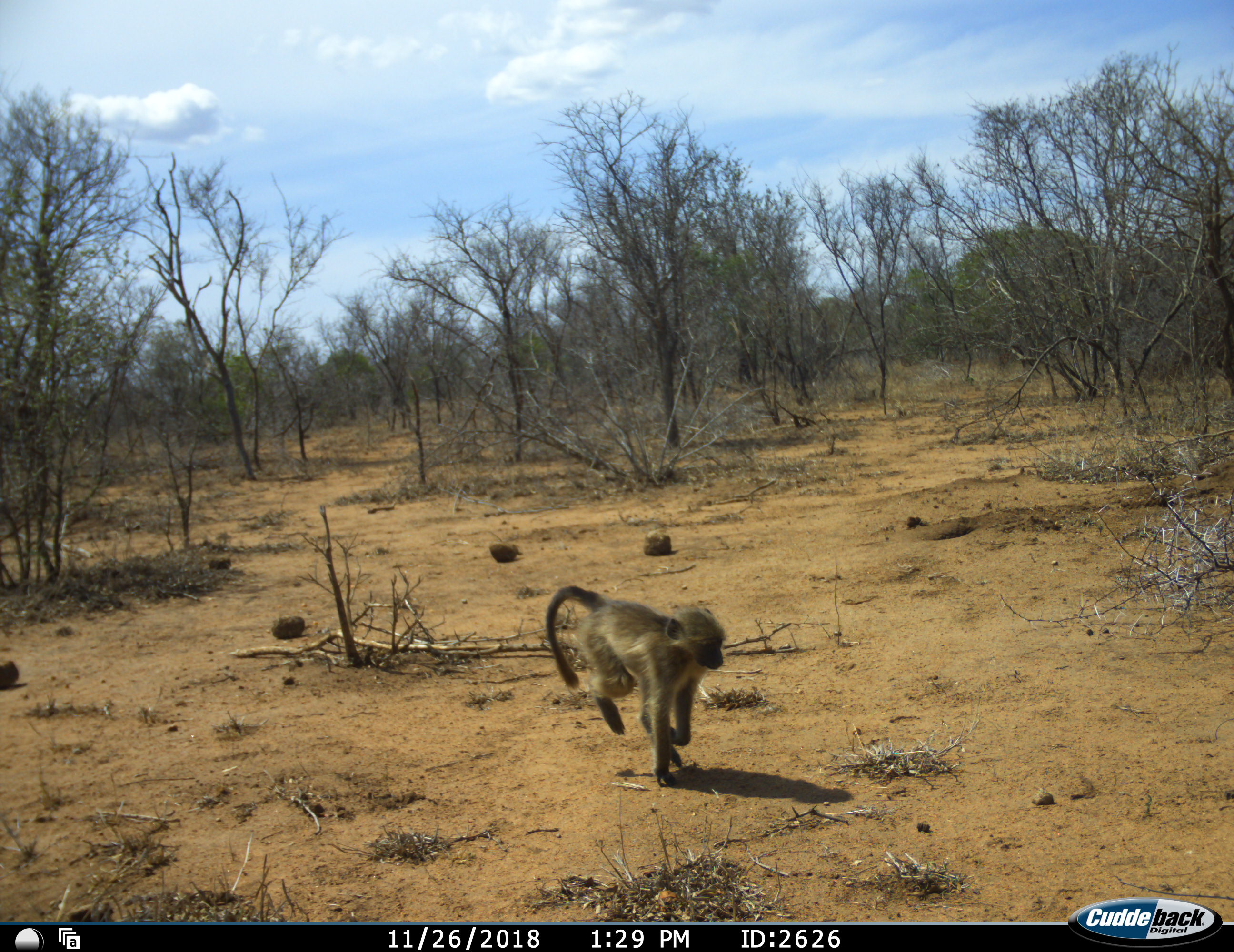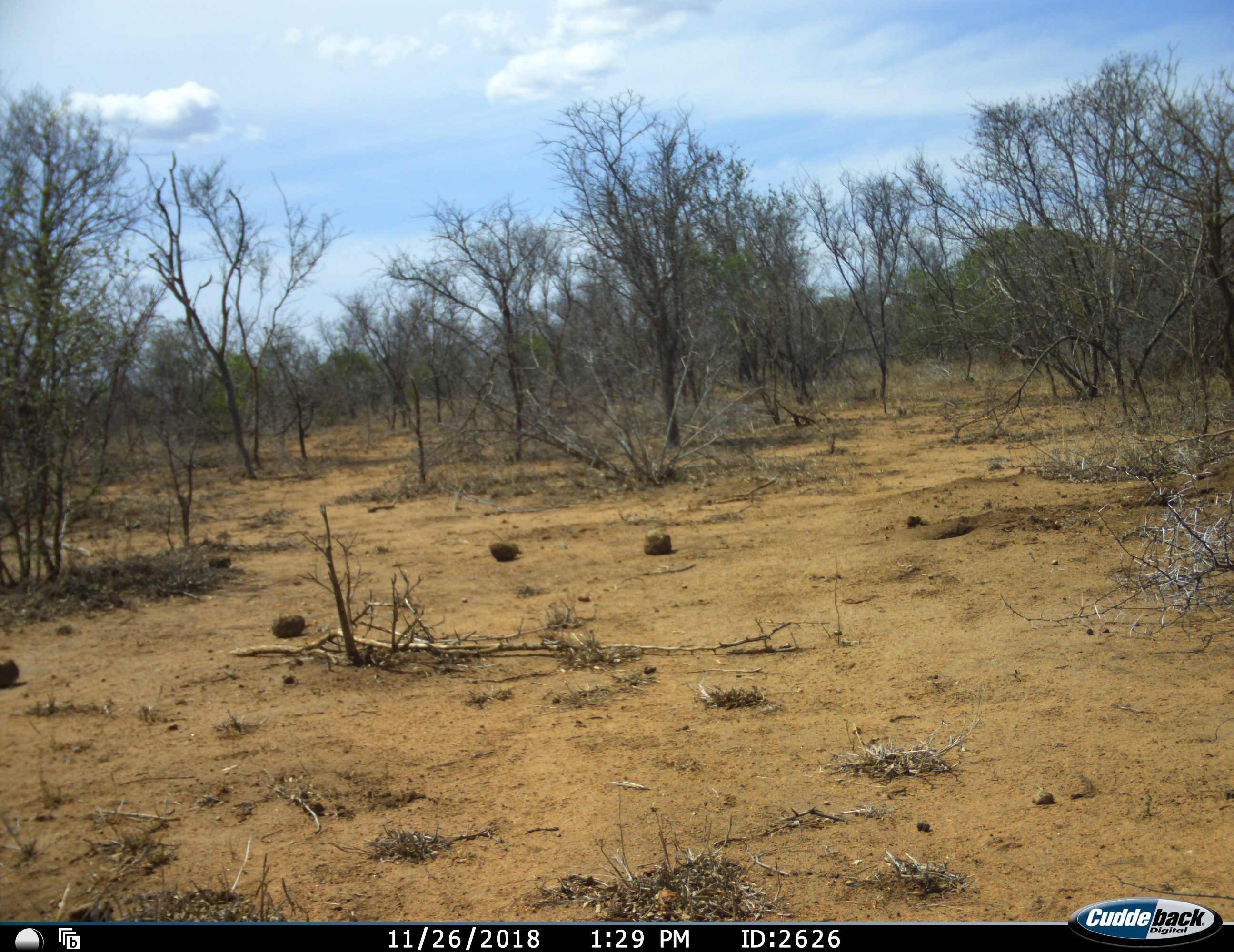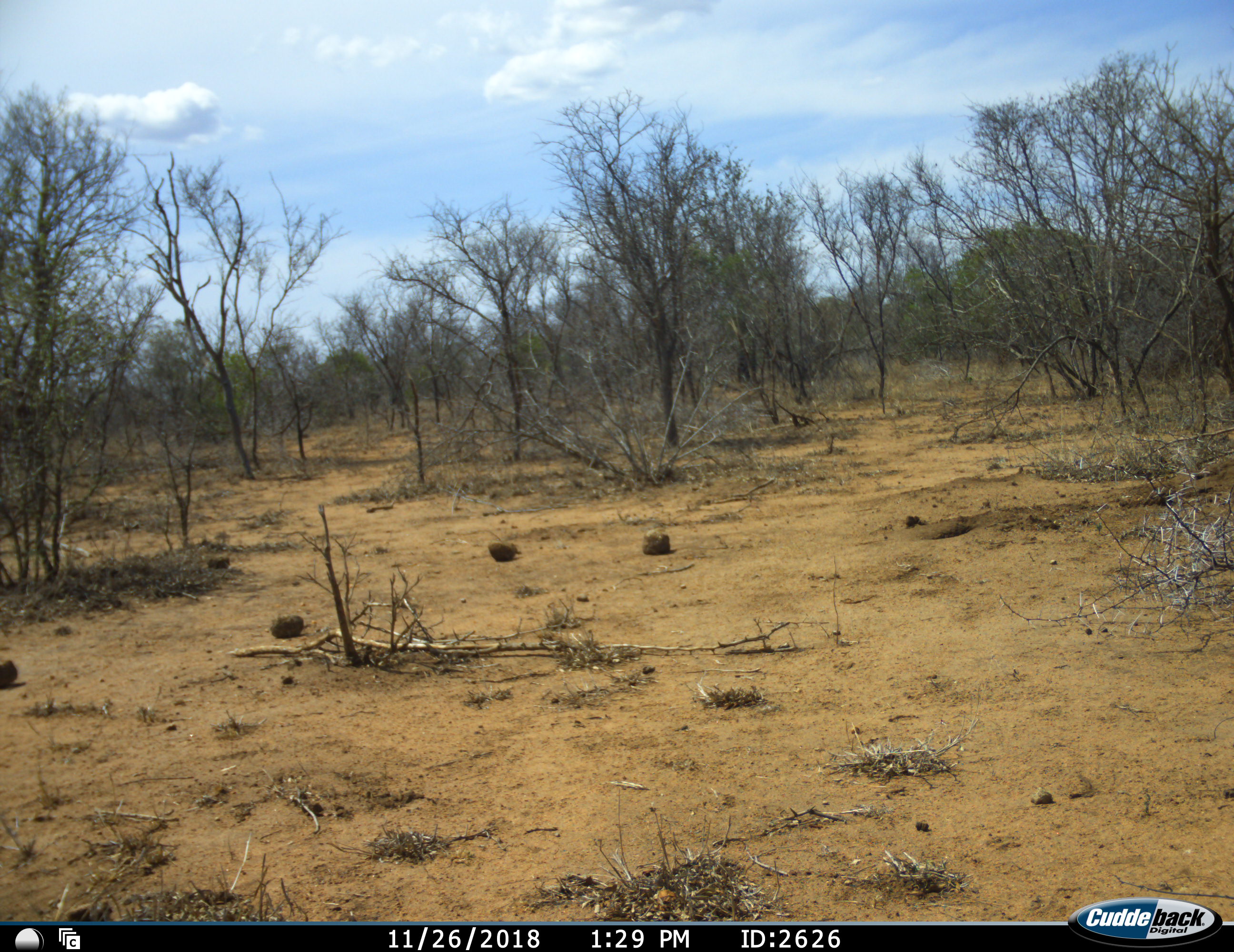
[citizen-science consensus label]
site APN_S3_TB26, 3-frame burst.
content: unidentified animal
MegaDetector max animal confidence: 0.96